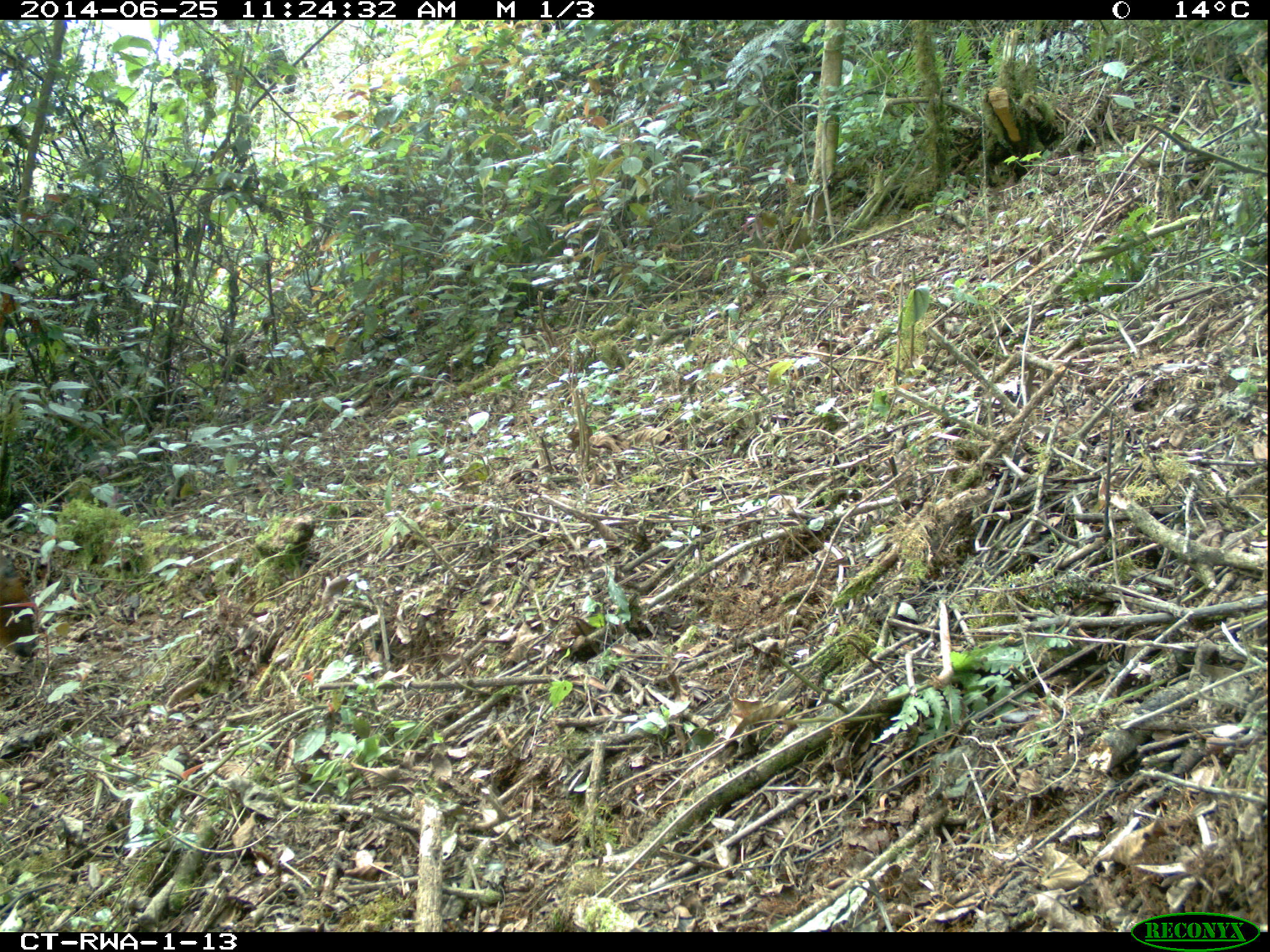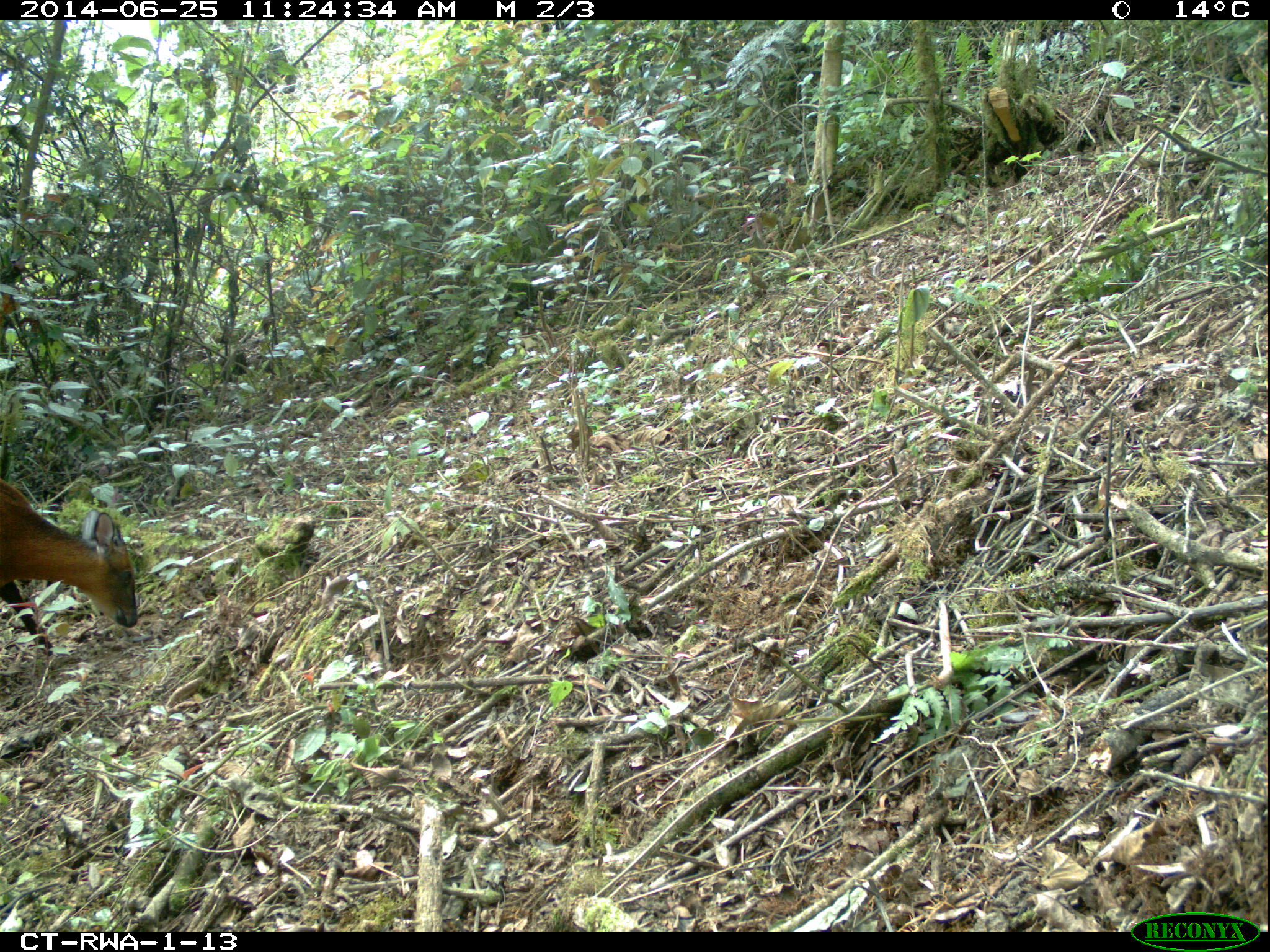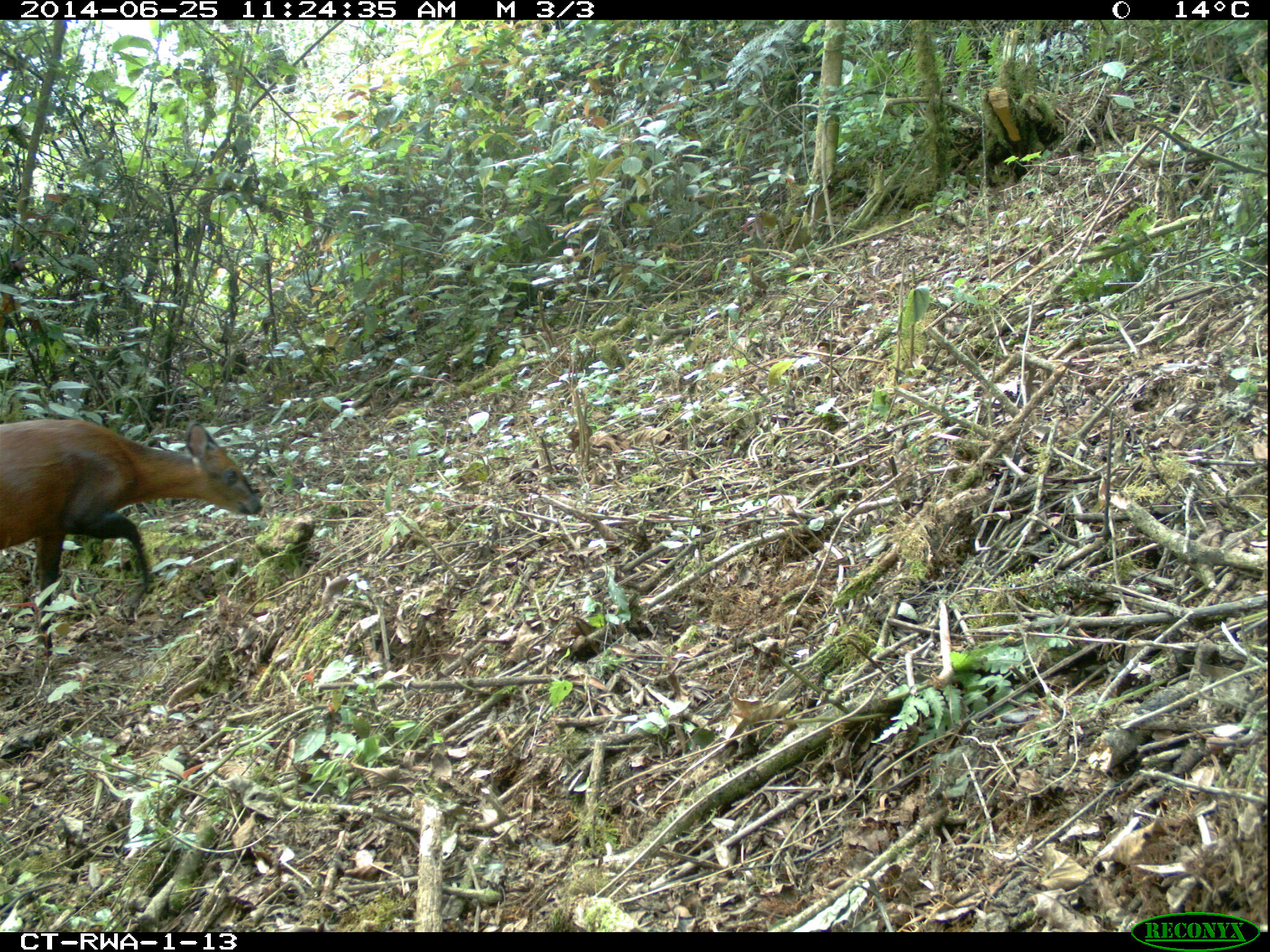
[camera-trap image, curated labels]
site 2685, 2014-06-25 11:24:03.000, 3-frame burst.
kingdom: Animalia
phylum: Chordata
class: Mammalia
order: Artiodactyla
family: Bovidae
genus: Cephalophus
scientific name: Cephalophus nigrifrons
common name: black-fronted duiker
Cephalophus nigrifrons (black-fronted duiker), count 1.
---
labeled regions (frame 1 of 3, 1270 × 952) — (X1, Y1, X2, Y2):
cephalophus nigrifrons: (1, 574, 39, 658)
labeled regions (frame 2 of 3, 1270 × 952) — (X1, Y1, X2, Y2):
cephalophus nigrifrons: (1, 476, 136, 654)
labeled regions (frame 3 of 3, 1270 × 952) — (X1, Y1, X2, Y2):
cephalophus nigrifrons: (0, 413, 263, 652)